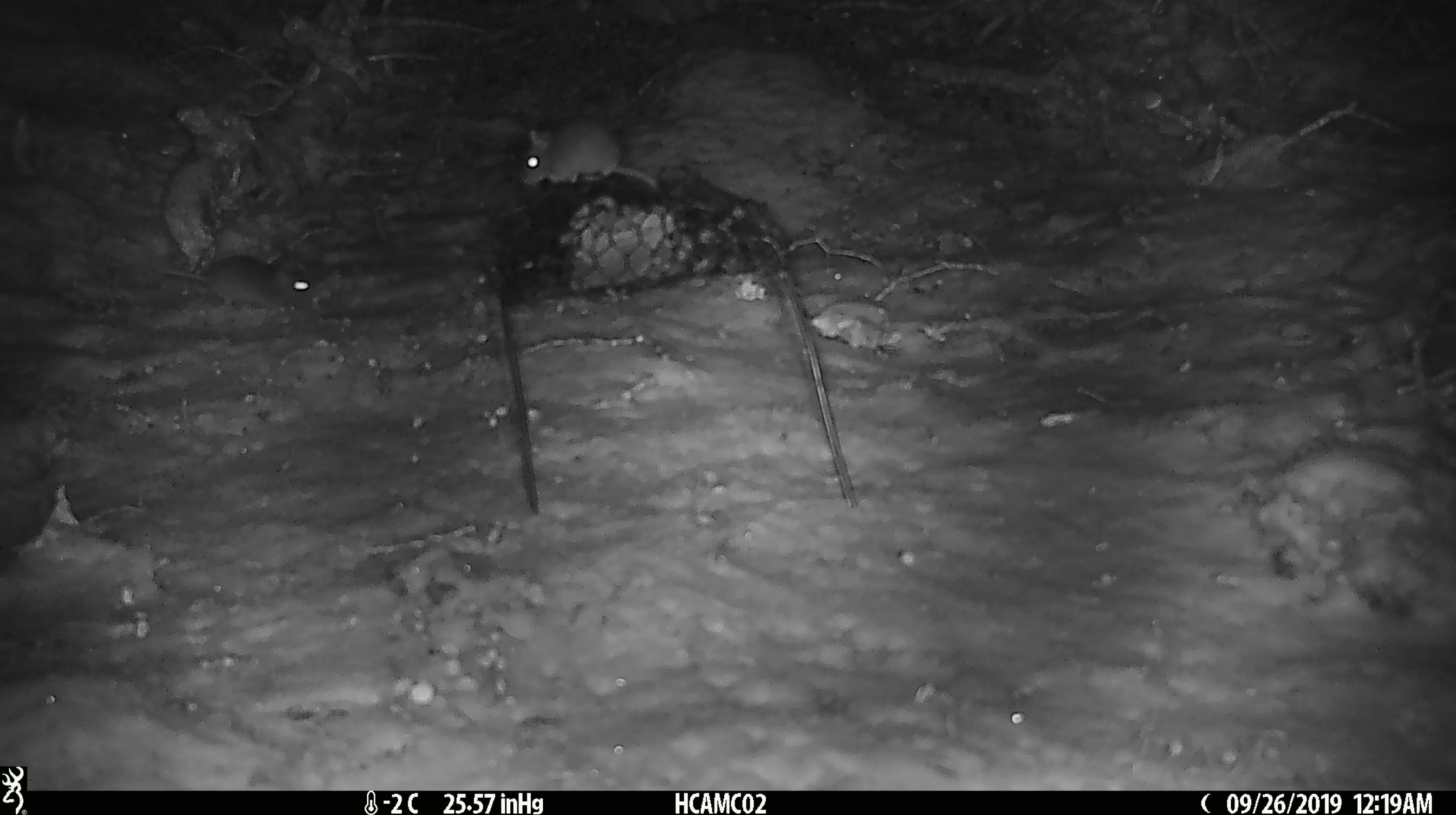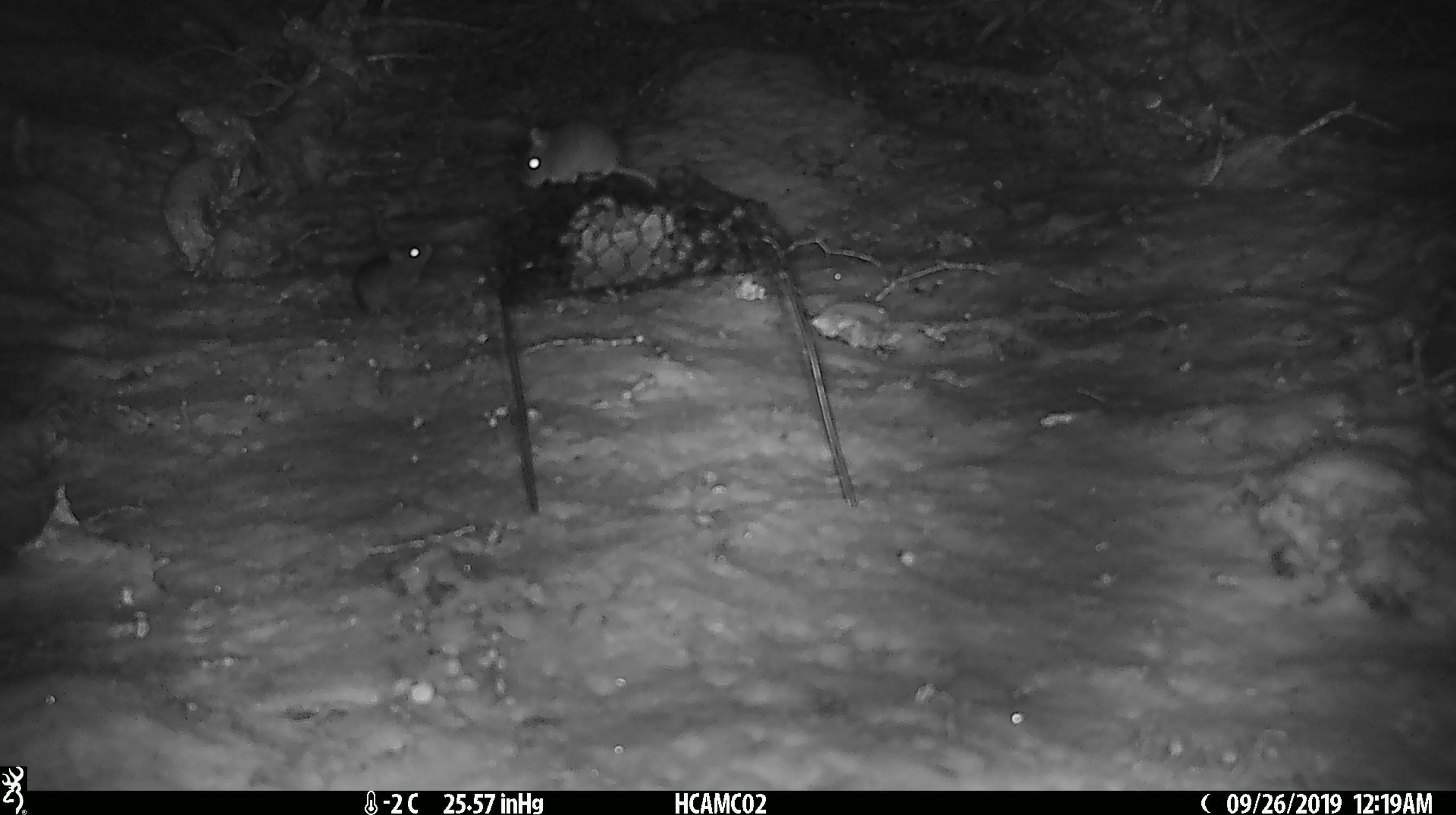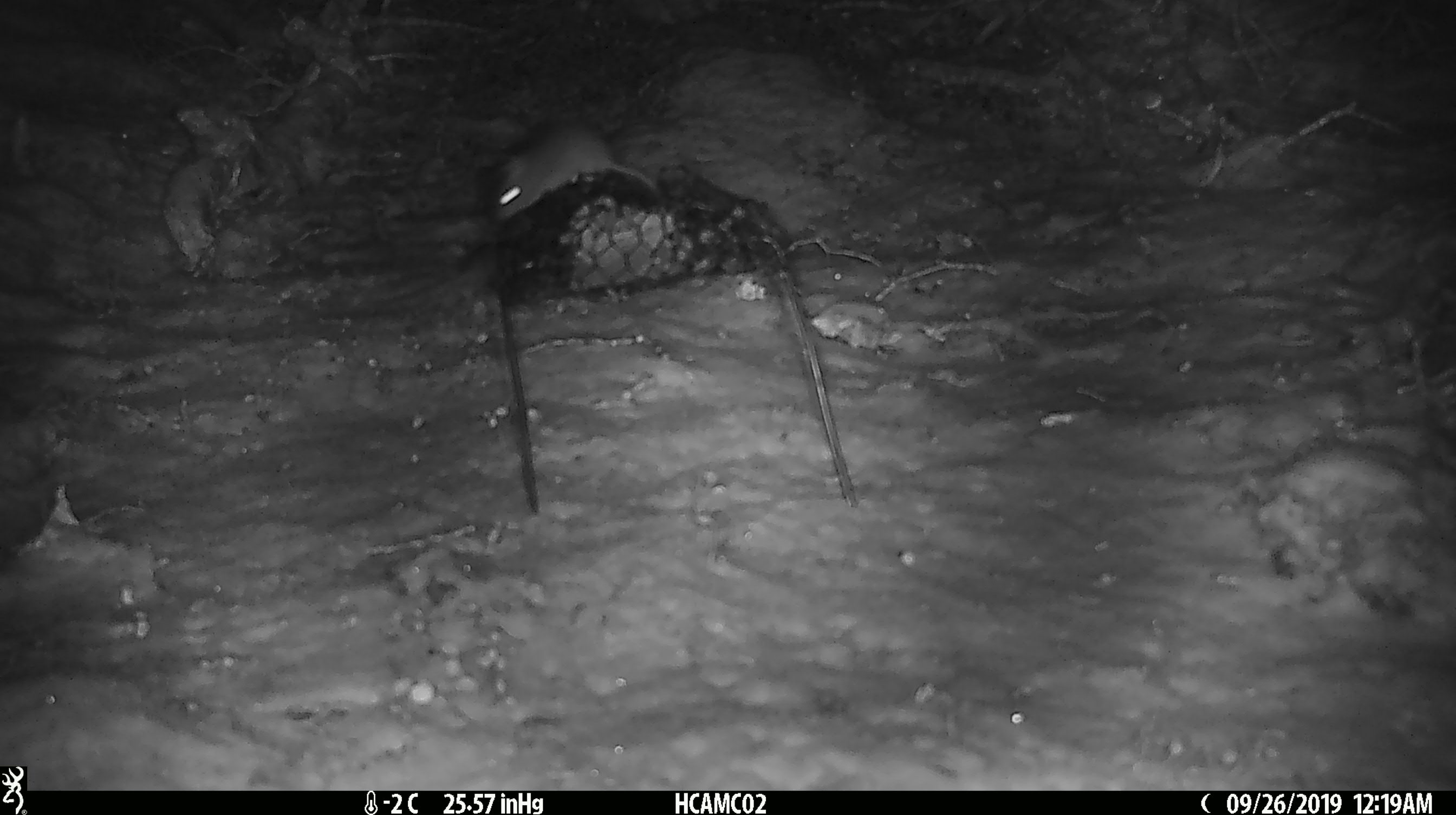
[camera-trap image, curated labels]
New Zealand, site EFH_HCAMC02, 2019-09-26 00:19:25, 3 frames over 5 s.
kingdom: Animalia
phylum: Chordata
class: Mammalia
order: Rodentia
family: Muridae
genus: Mus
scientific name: Mus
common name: mouse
Mouse (Mus).